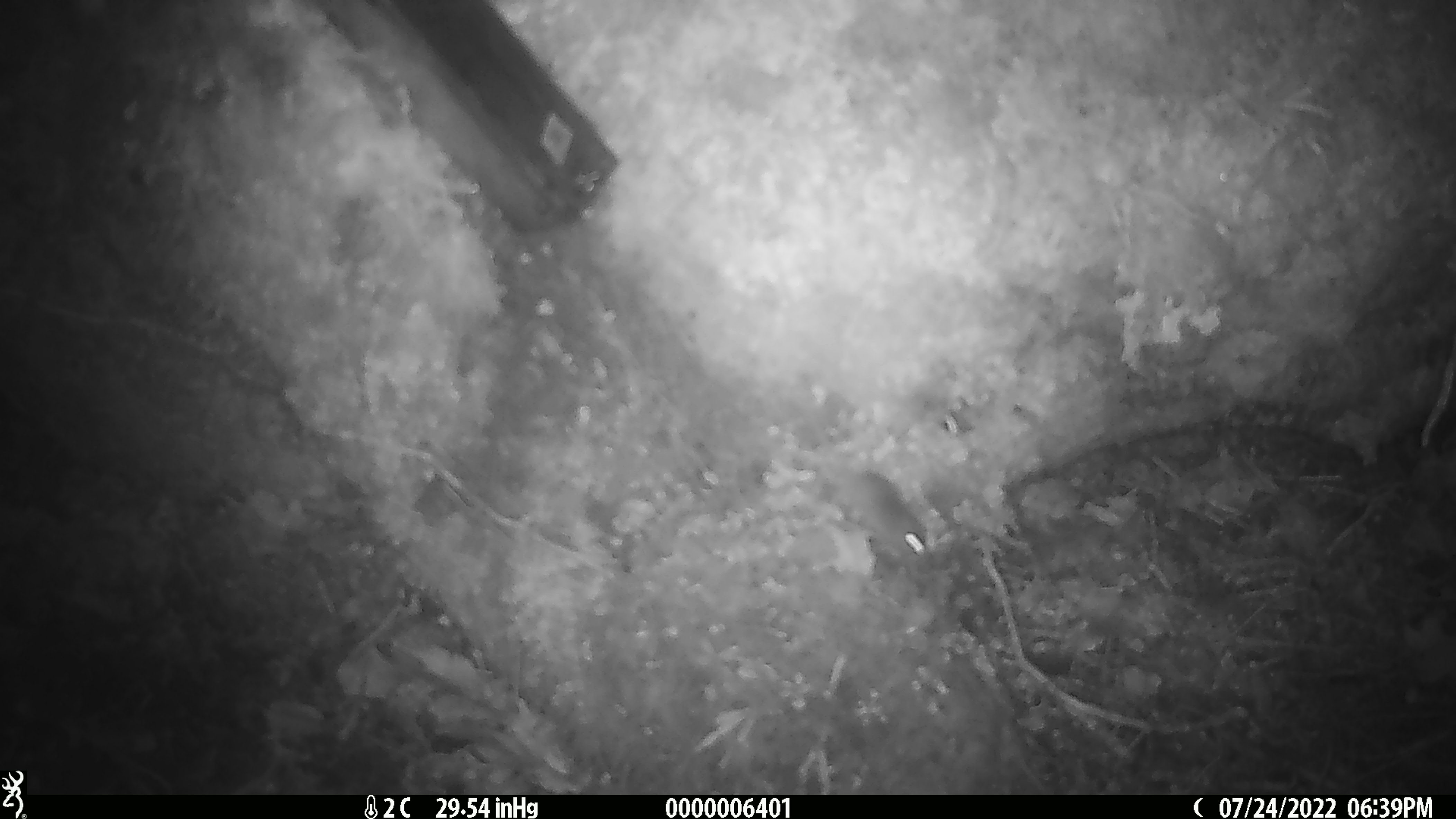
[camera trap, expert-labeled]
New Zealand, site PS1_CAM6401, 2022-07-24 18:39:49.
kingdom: Animalia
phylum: Chordata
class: Mammalia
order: Rodentia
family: Muridae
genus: Mus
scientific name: Mus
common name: mouse